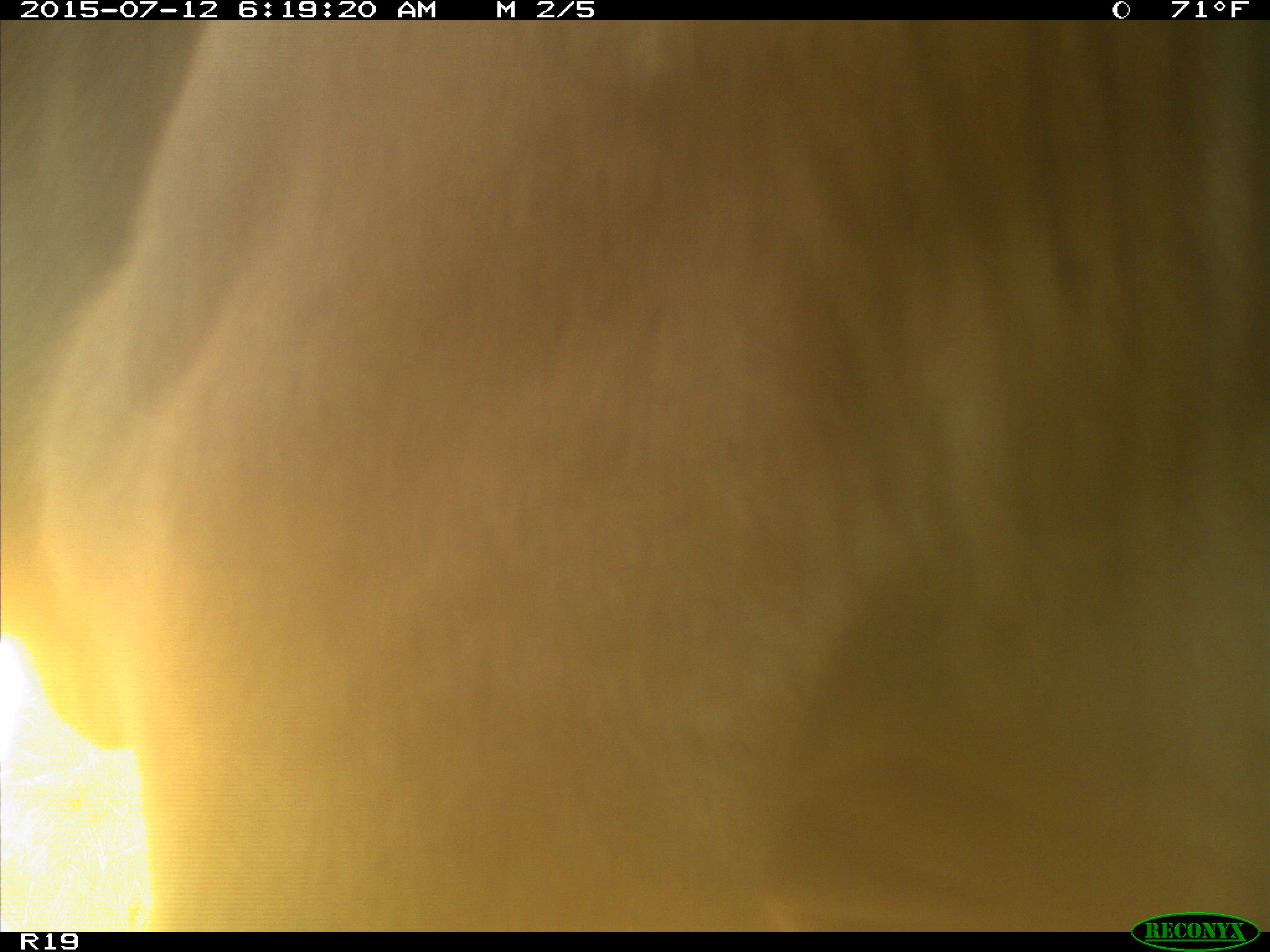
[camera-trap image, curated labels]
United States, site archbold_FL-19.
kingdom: Animalia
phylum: Chordata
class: Mammalia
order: Artiodactyla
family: Bovidae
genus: Bos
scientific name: Bos taurus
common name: domestic cow